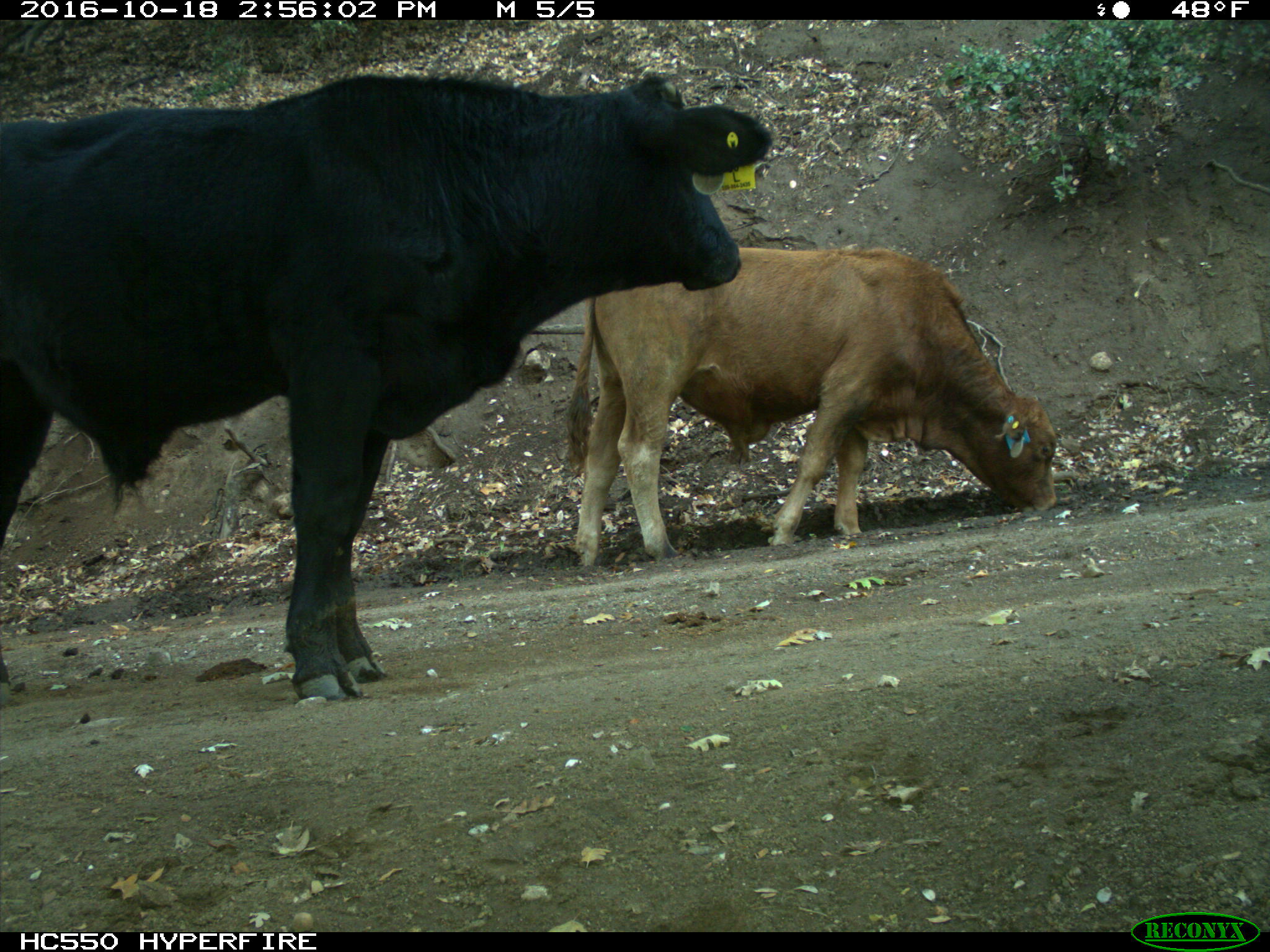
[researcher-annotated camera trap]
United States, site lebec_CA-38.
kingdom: Animalia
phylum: Chordata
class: Mammalia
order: Artiodactyla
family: Bovidae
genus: Bos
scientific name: Bos taurus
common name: domestic cow